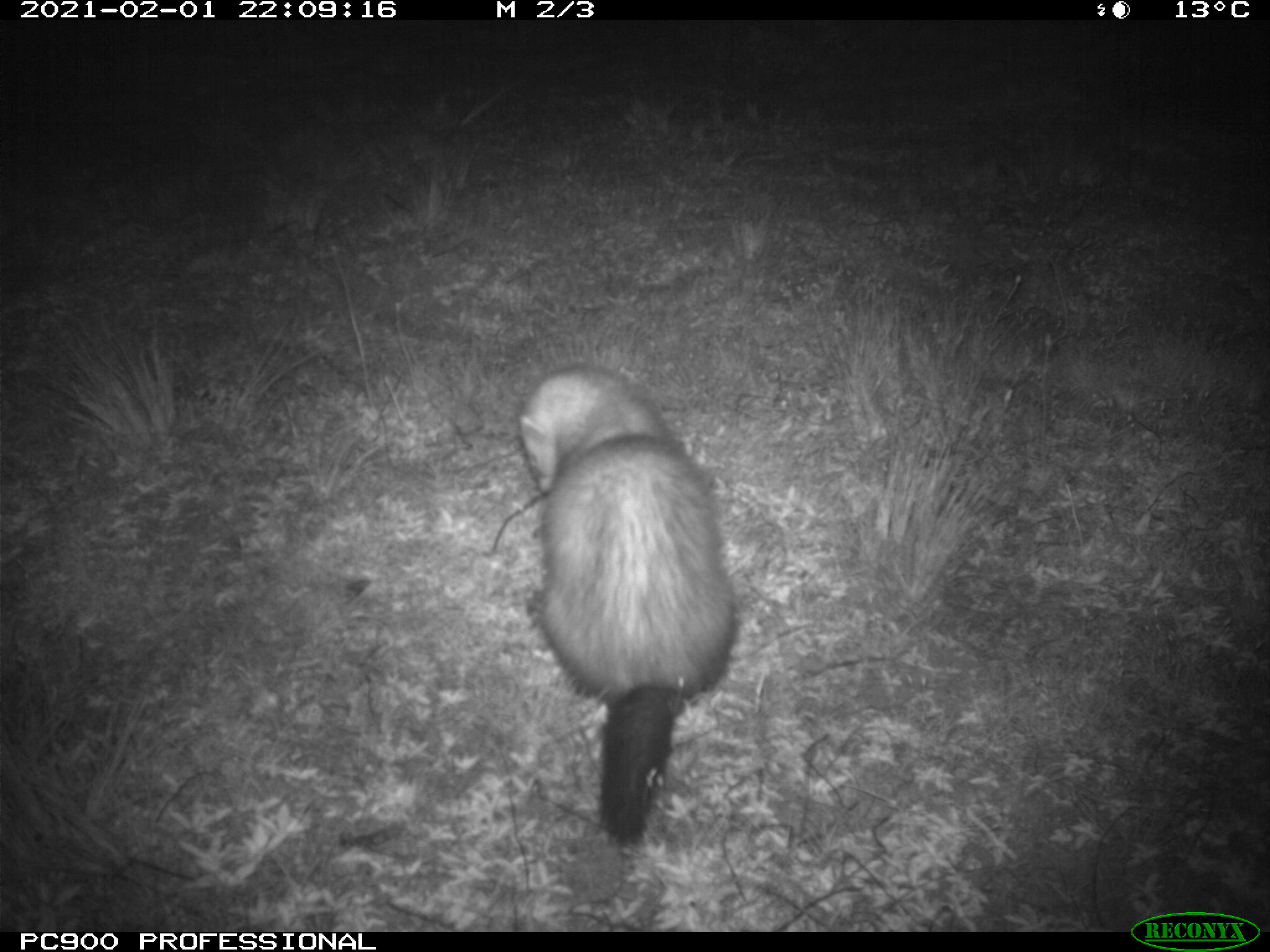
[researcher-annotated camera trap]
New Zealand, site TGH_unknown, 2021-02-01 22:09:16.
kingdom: Animalia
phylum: Chordata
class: Mammalia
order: Carnivora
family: Mustelidae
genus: Mustela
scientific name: Mustela furo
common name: ferret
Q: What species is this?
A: Ferret (Mustela furo).